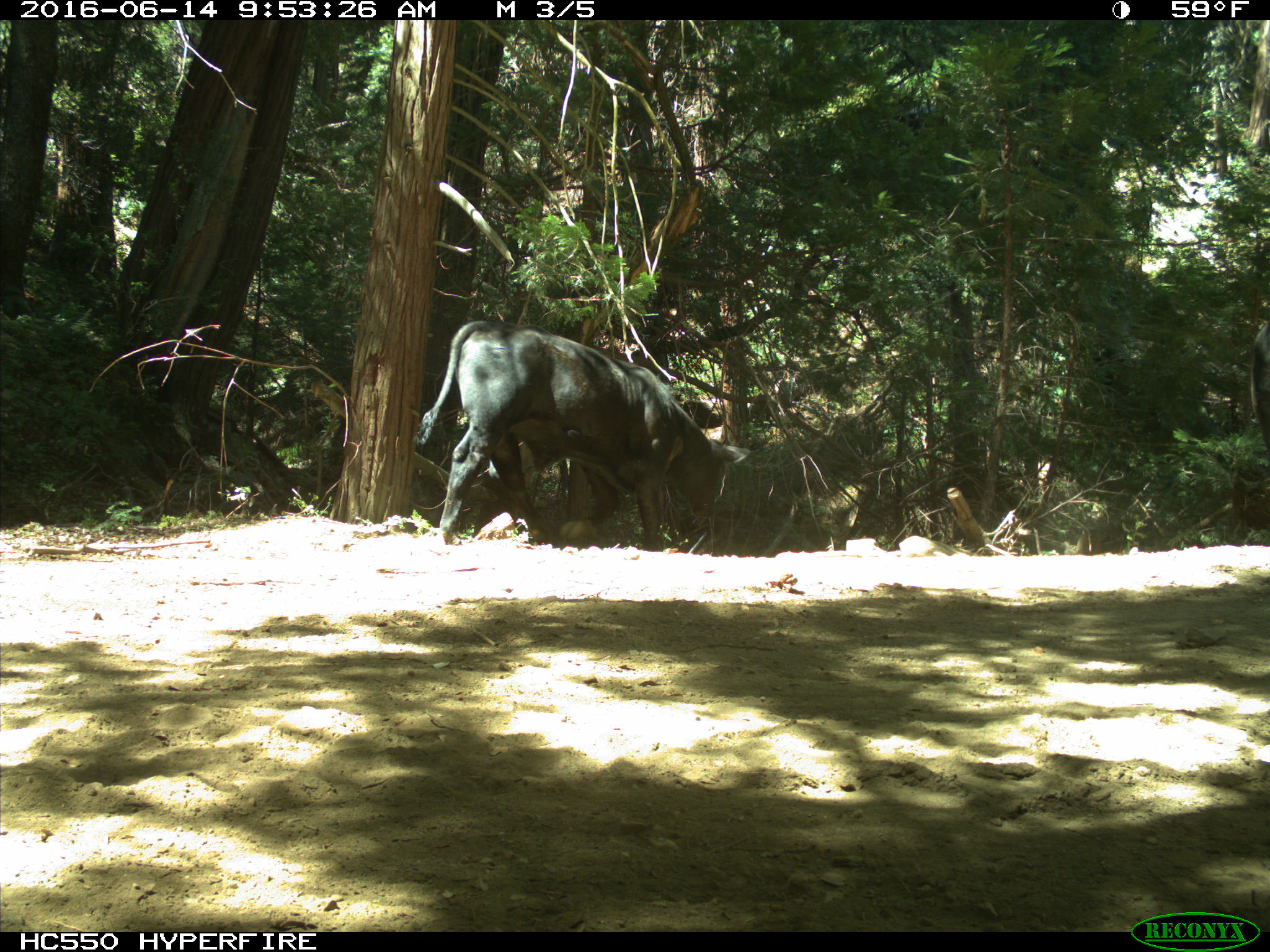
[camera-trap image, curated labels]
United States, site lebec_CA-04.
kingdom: Animalia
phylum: Chordata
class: Mammalia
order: Artiodactyla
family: Bovidae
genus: Bos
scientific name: Bos taurus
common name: domestic cow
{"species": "Bos taurus (domestic cow)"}